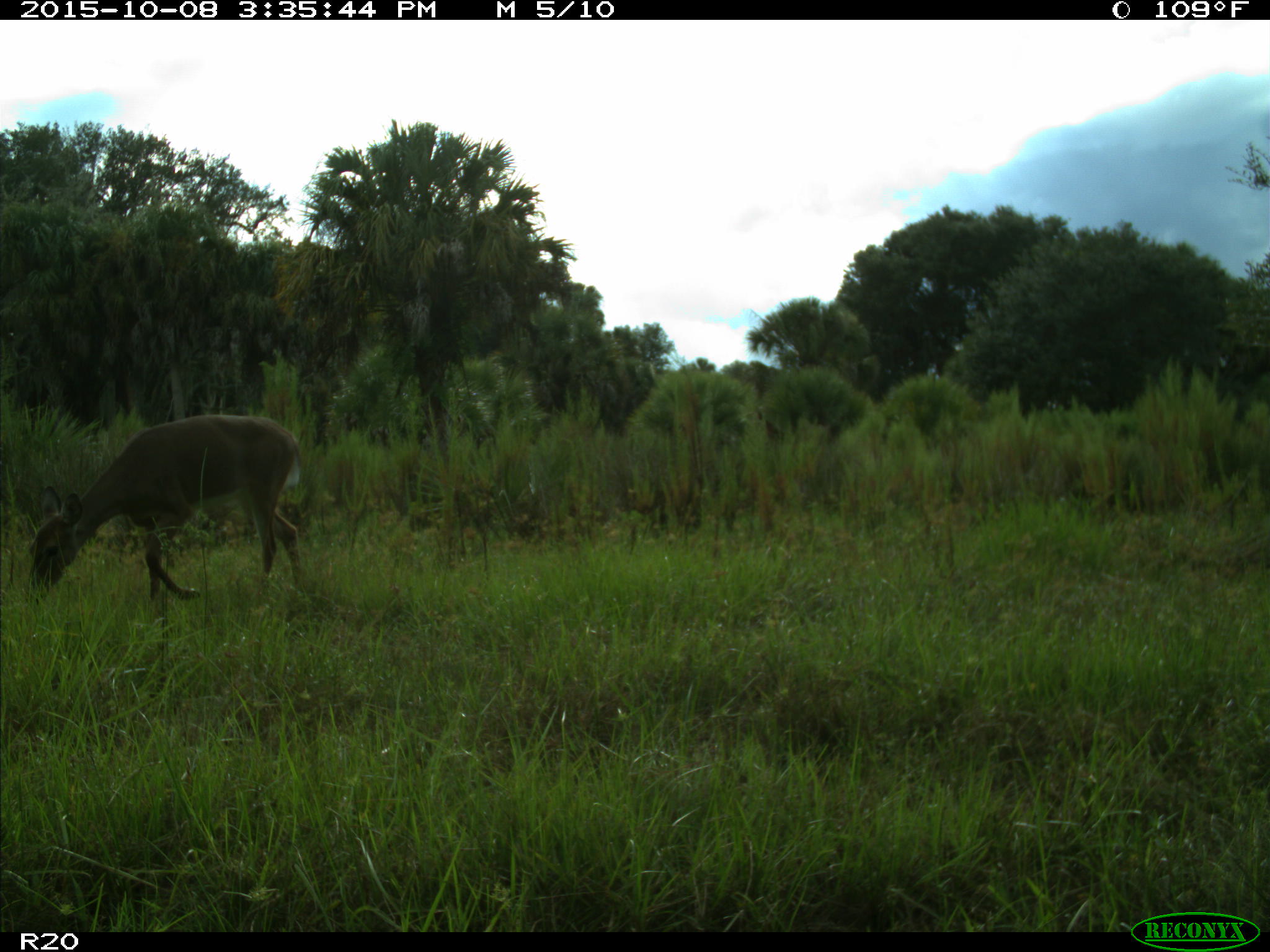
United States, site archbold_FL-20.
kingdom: Animalia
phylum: Chordata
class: Mammalia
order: Artiodactyla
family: Cervidae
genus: Odocoileus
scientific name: Odocoileus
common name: deer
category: unidentified deer